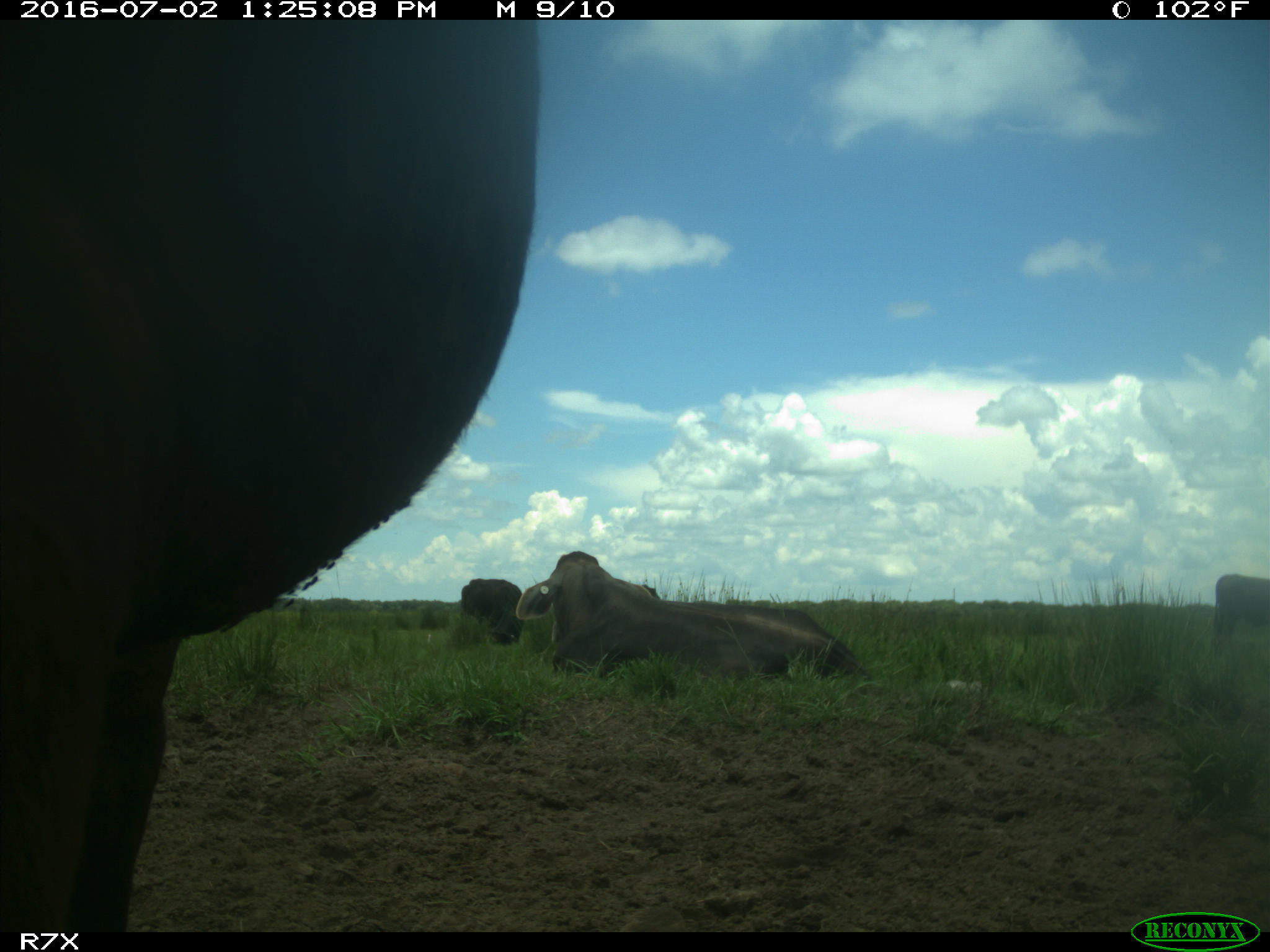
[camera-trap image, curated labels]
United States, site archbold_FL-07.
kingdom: Animalia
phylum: Chordata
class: Mammalia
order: Artiodactyla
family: Bovidae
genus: Bos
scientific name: Bos taurus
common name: domestic cow